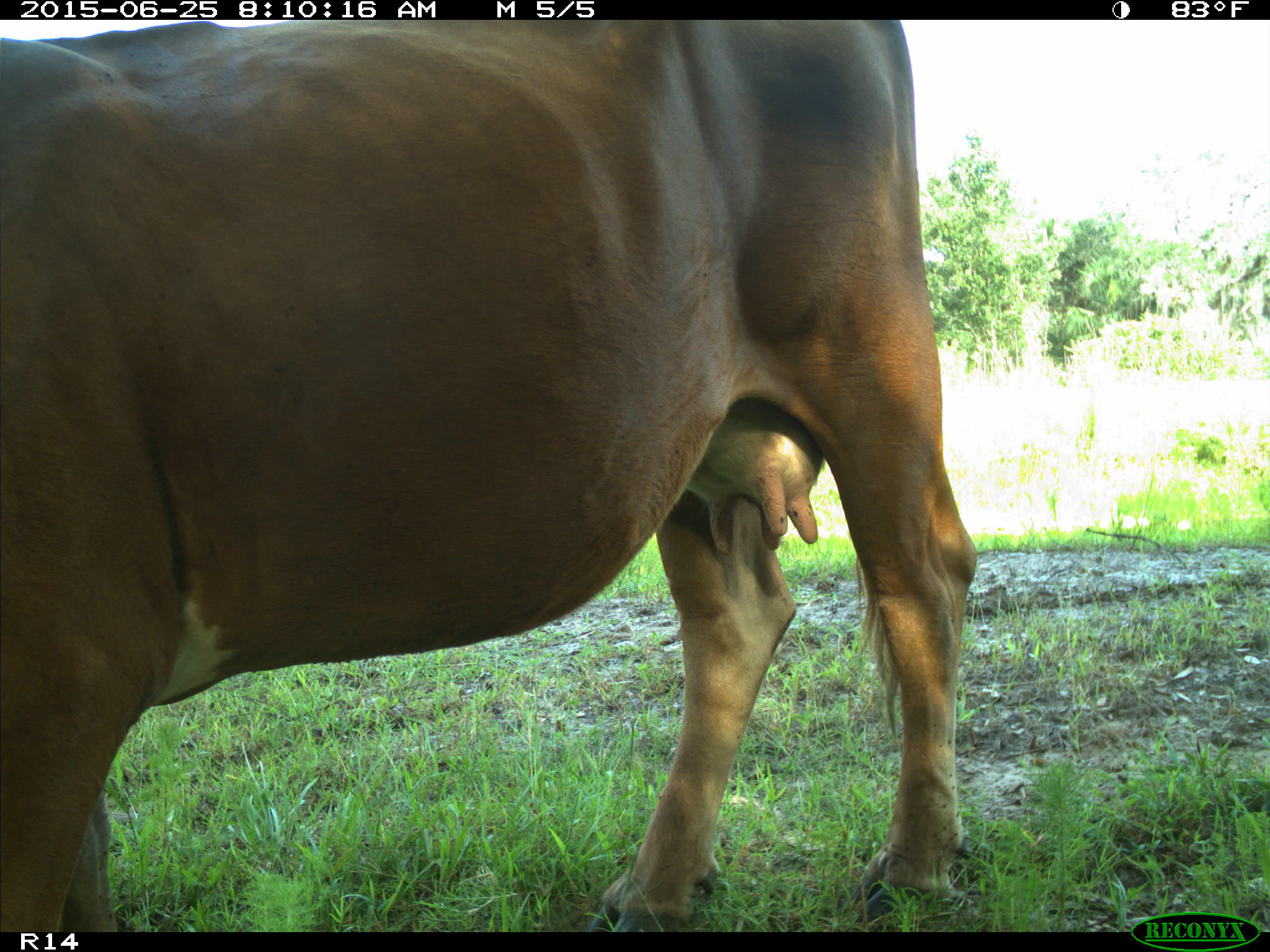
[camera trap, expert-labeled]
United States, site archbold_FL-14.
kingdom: Animalia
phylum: Chordata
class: Mammalia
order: Artiodactyla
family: Bovidae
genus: Bos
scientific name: Bos taurus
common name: domestic cow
Bos taurus (domestic cow).